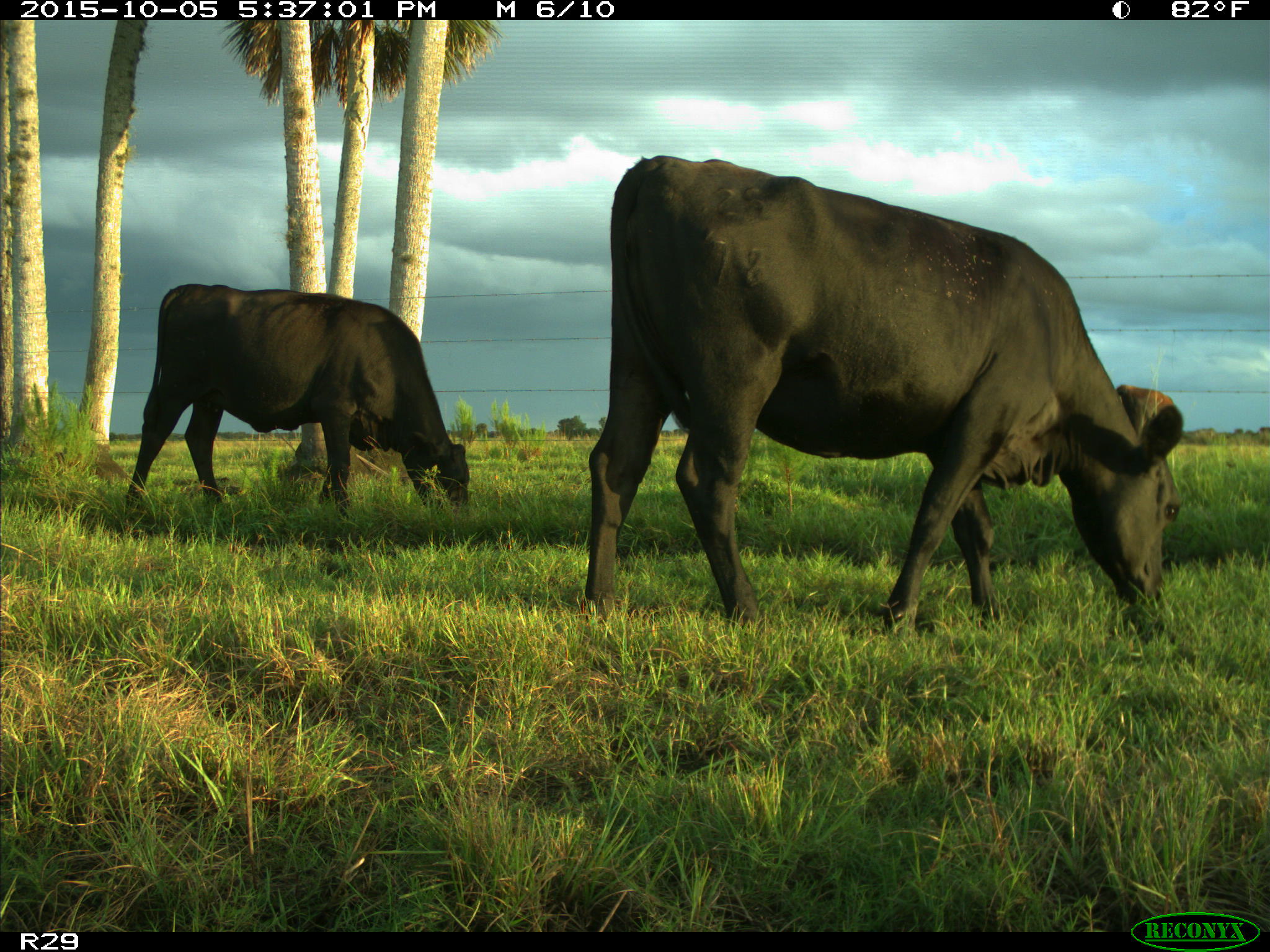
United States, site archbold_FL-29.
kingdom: Animalia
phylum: Chordata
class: Mammalia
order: Artiodactyla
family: Bovidae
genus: Bos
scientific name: Bos taurus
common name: domestic cow